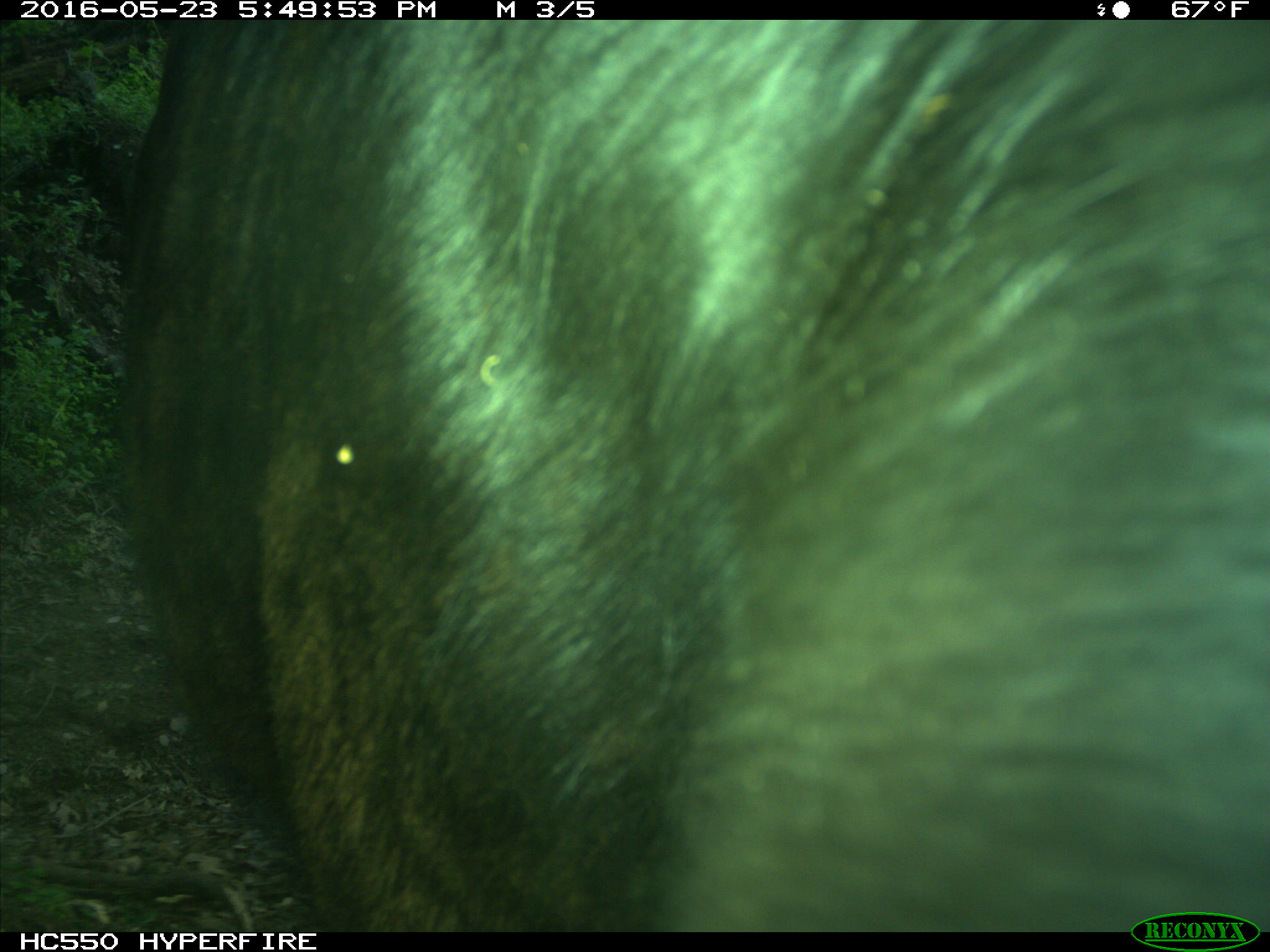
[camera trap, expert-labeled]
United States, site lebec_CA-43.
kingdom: Animalia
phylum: Chordata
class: Mammalia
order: Artiodactyla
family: Bovidae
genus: Bos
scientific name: Bos taurus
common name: domestic cow